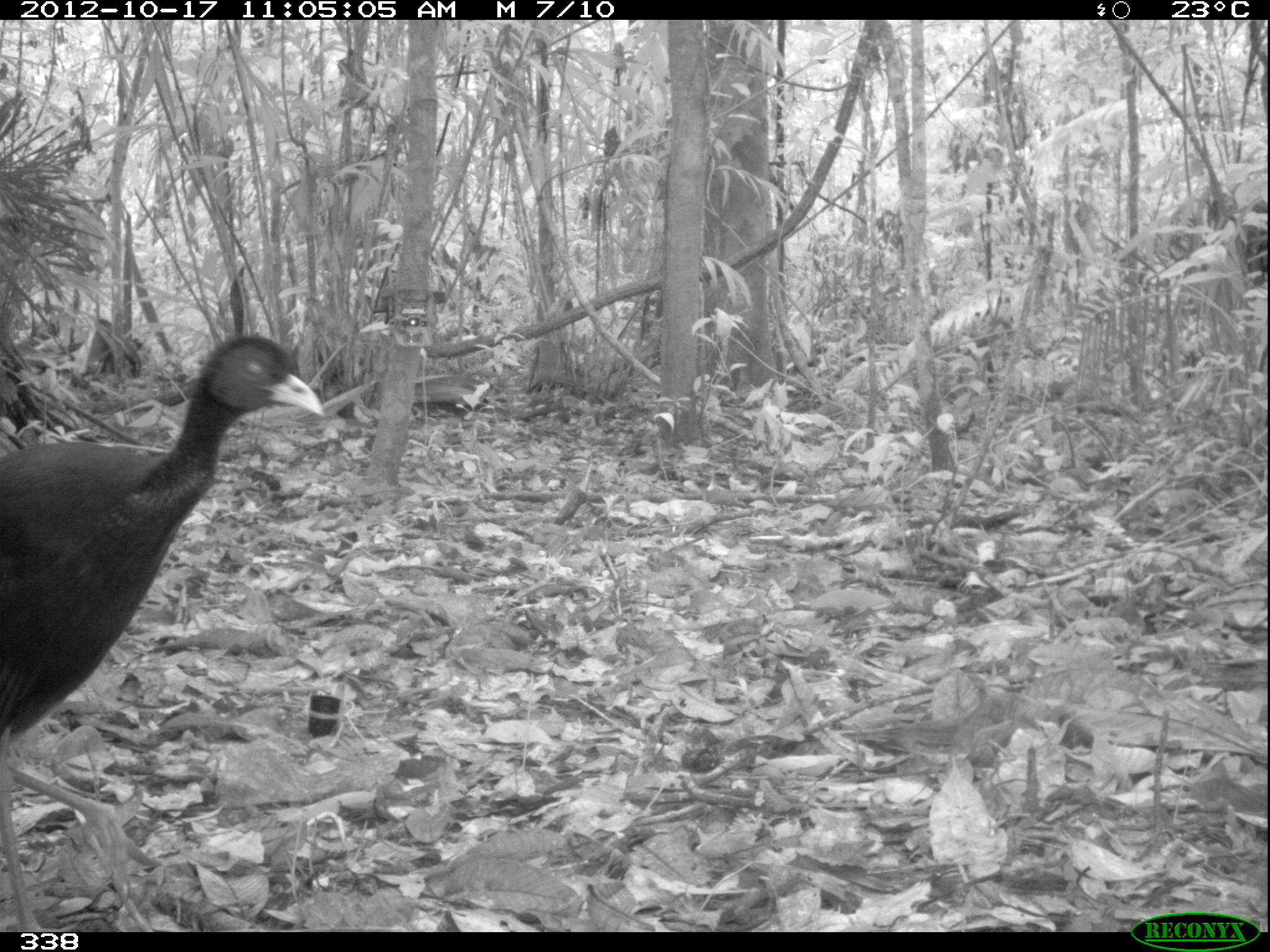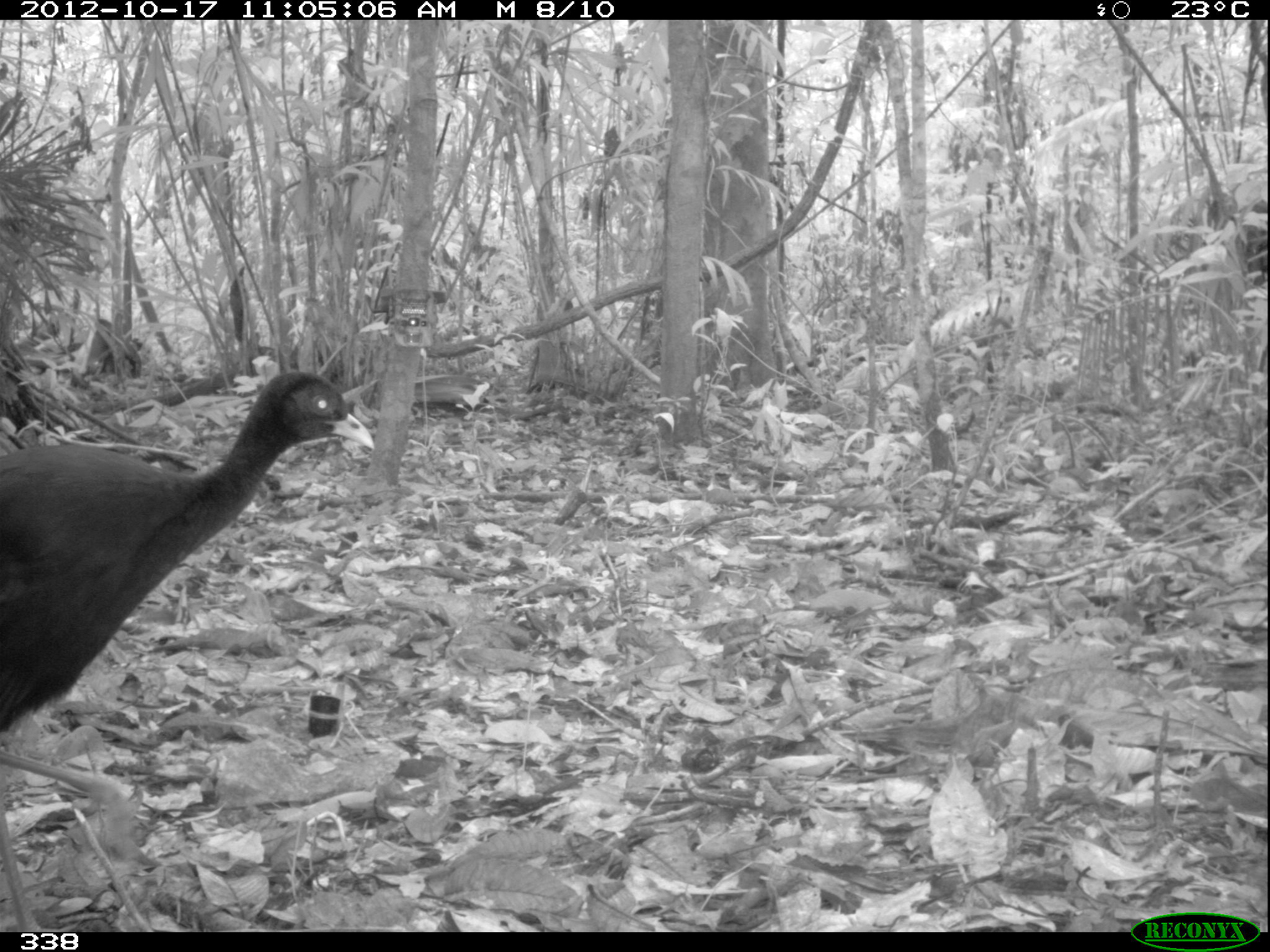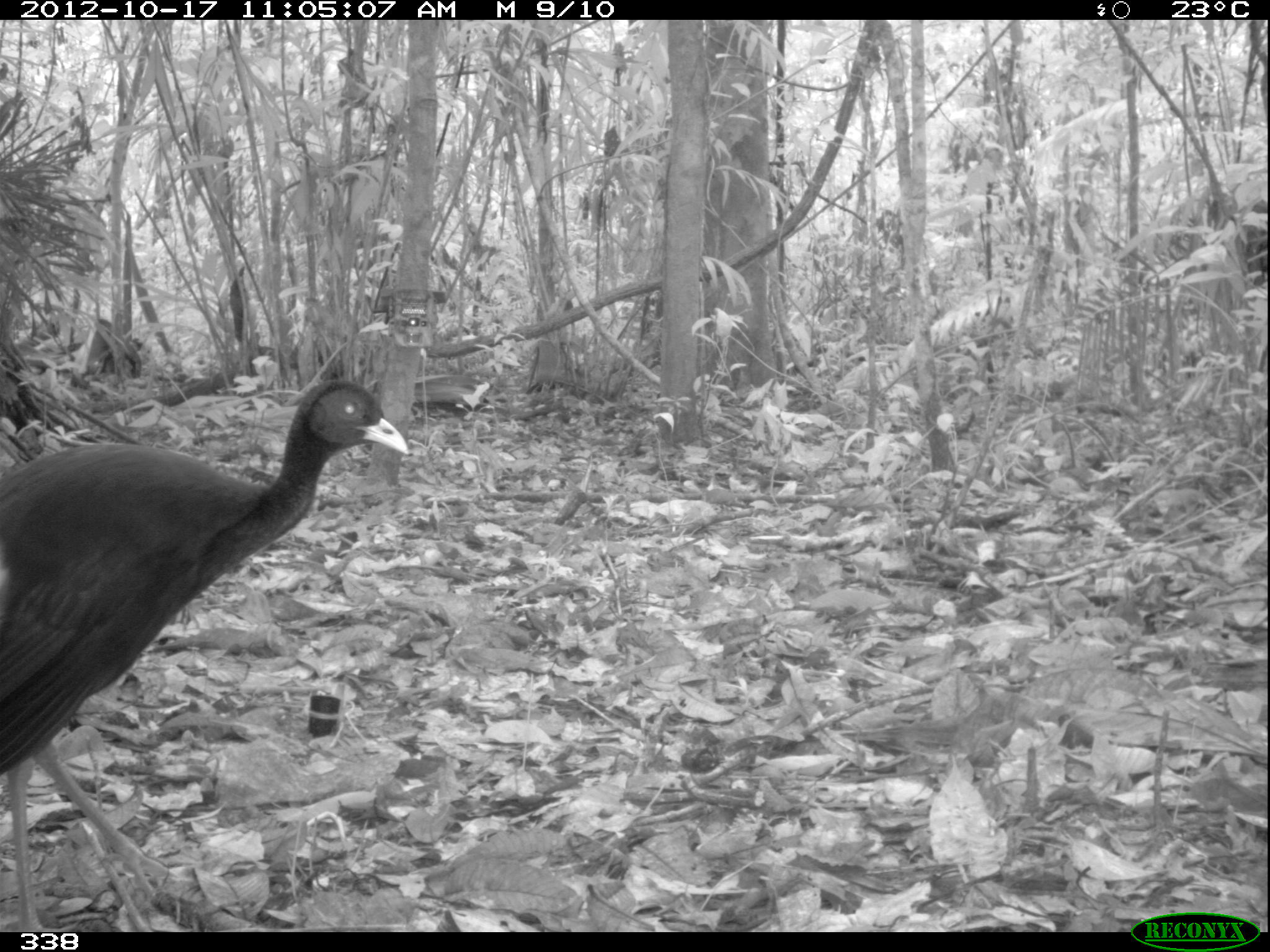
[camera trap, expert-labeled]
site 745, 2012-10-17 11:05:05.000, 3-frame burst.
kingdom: Animalia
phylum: Chordata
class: Aves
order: Gruiformes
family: Psophiidae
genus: Psophia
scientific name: Psophia leucoptera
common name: pale-winged trumpeter